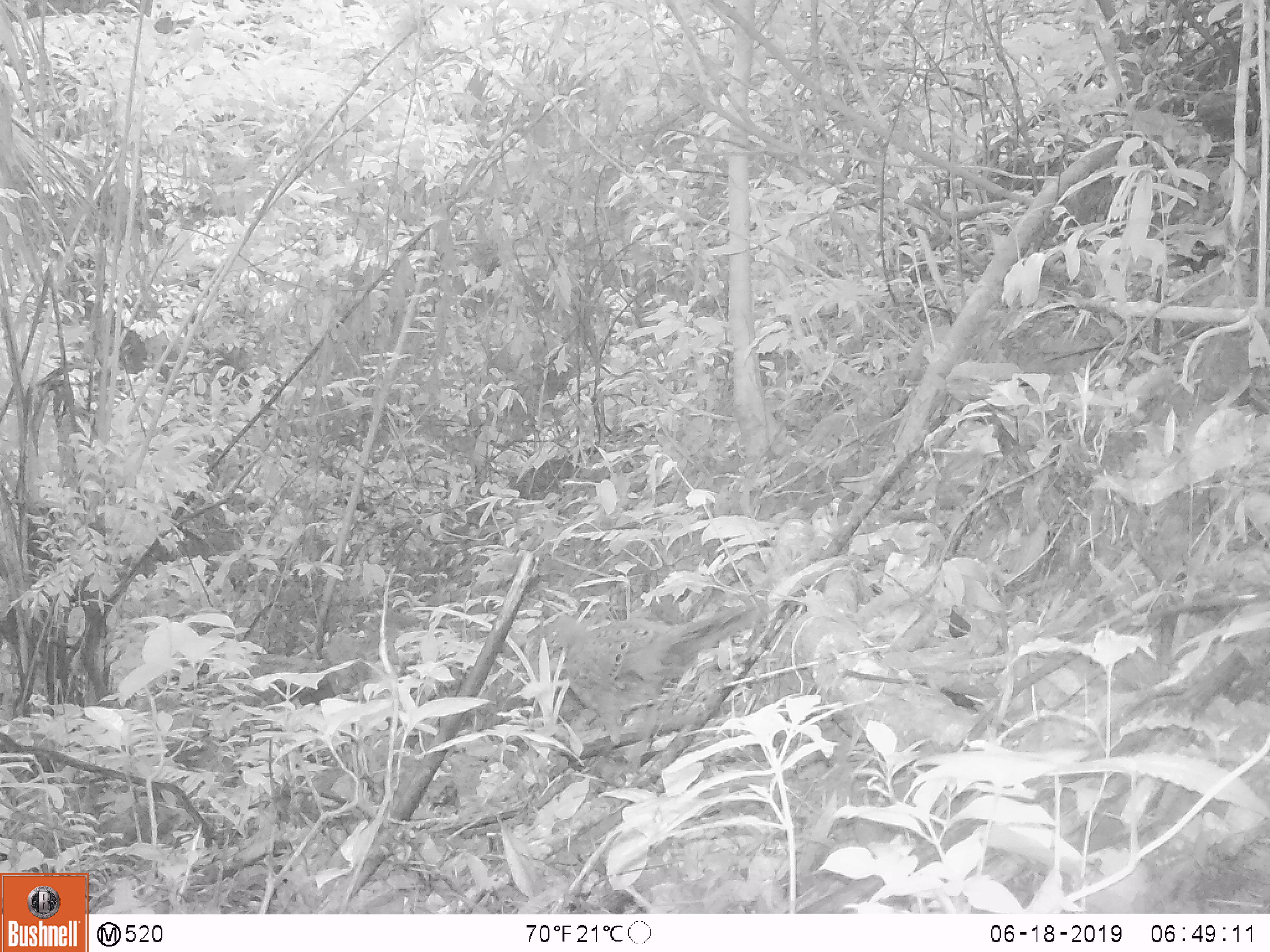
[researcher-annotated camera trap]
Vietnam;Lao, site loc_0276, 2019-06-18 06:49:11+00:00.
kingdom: Animalia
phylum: Chordata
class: Aves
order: Galliformes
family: Phasianidae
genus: Polyplectron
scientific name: Polyplectron bicalcaratum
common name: gray peacock-pheasant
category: grey peacock pheasant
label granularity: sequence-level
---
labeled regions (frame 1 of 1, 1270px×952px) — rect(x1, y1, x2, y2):
grey peacock pheasant: rect(524, 605, 760, 744)